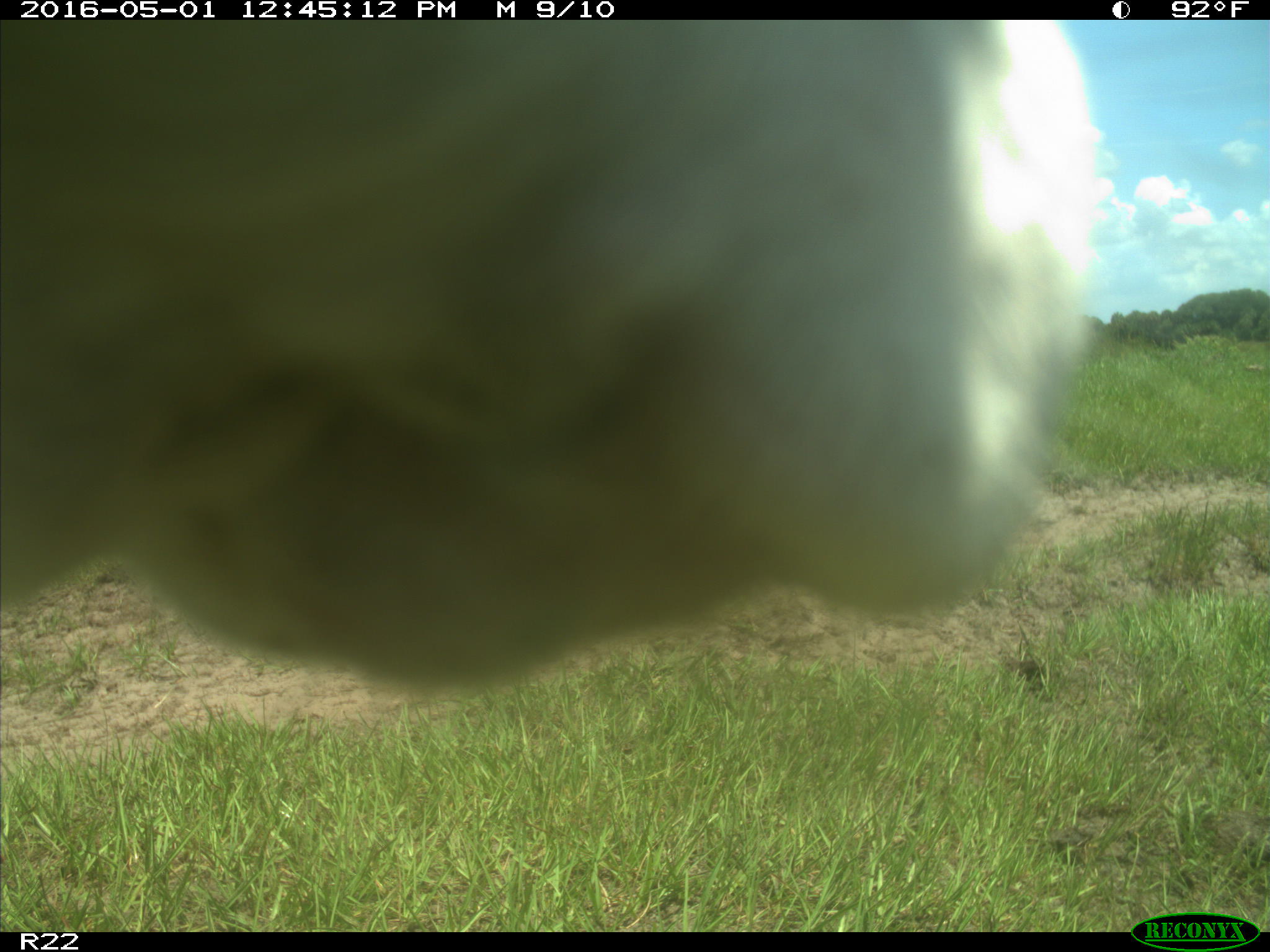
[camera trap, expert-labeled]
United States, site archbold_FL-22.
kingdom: Animalia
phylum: Chordata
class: Mammalia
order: Artiodactyla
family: Bovidae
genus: Bos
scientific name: Bos taurus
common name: domestic cow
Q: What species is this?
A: Bos taurus (domestic cow).